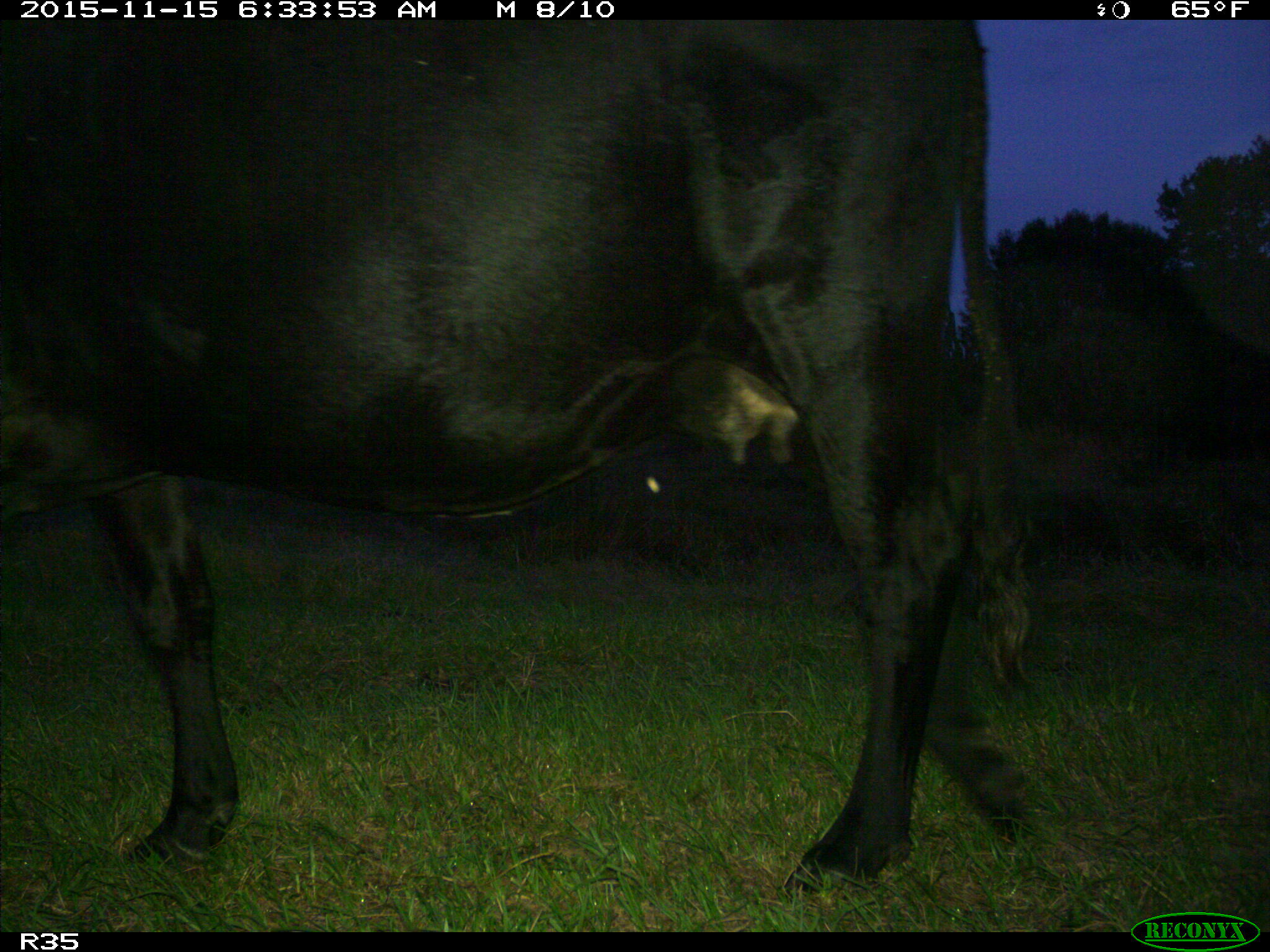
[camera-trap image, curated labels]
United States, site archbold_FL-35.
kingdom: Animalia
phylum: Chordata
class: Mammalia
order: Artiodactyla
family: Bovidae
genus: Bos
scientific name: Bos taurus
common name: domestic cow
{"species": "Bos taurus (domestic cow)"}